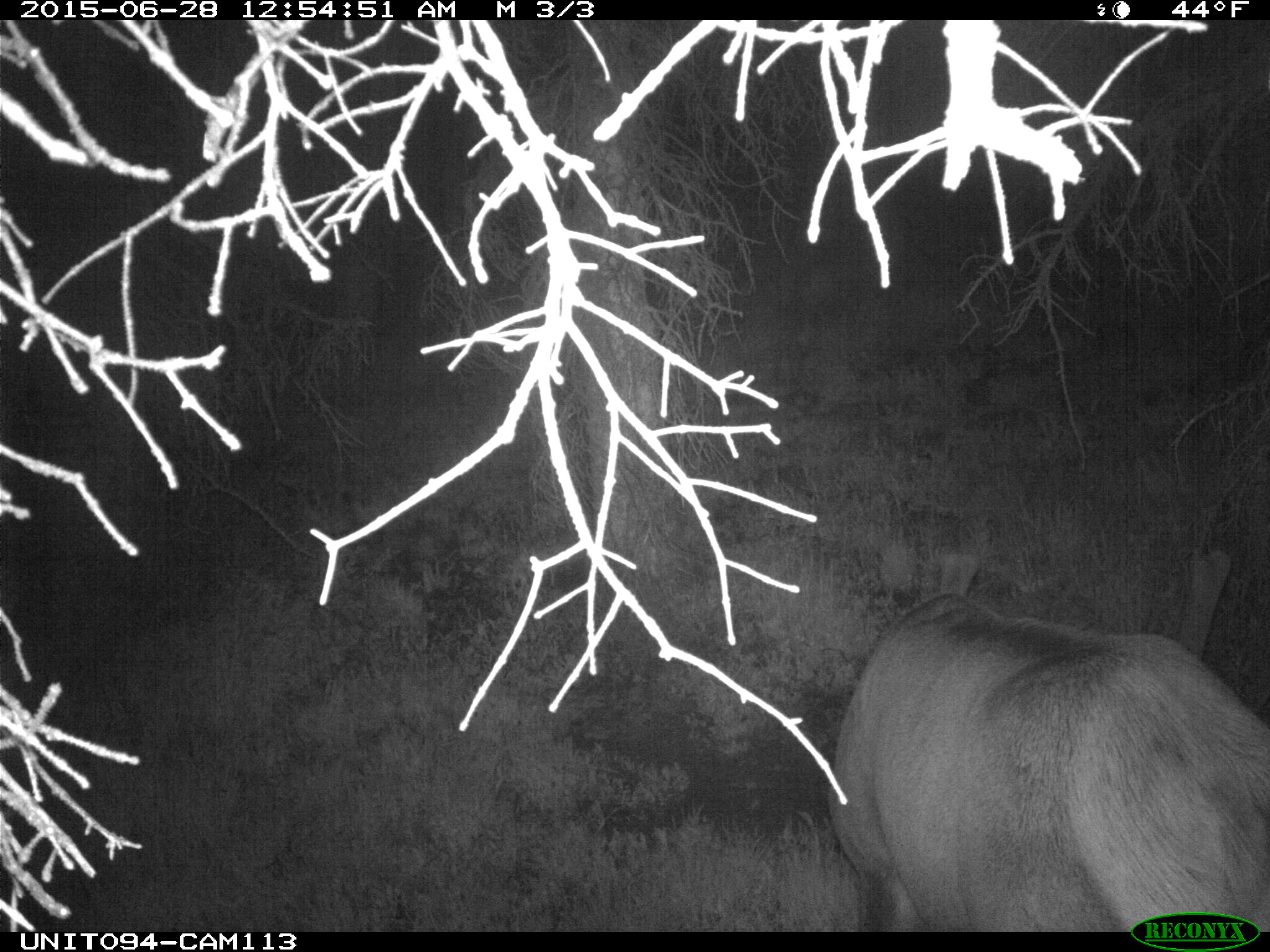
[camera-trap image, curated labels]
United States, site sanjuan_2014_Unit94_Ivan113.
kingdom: Animalia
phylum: Chordata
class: Mammalia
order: Artiodactyla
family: Cervidae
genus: Cervus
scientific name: Cervus elaphus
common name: red deer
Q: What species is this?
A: Cervus elaphus (red deer).